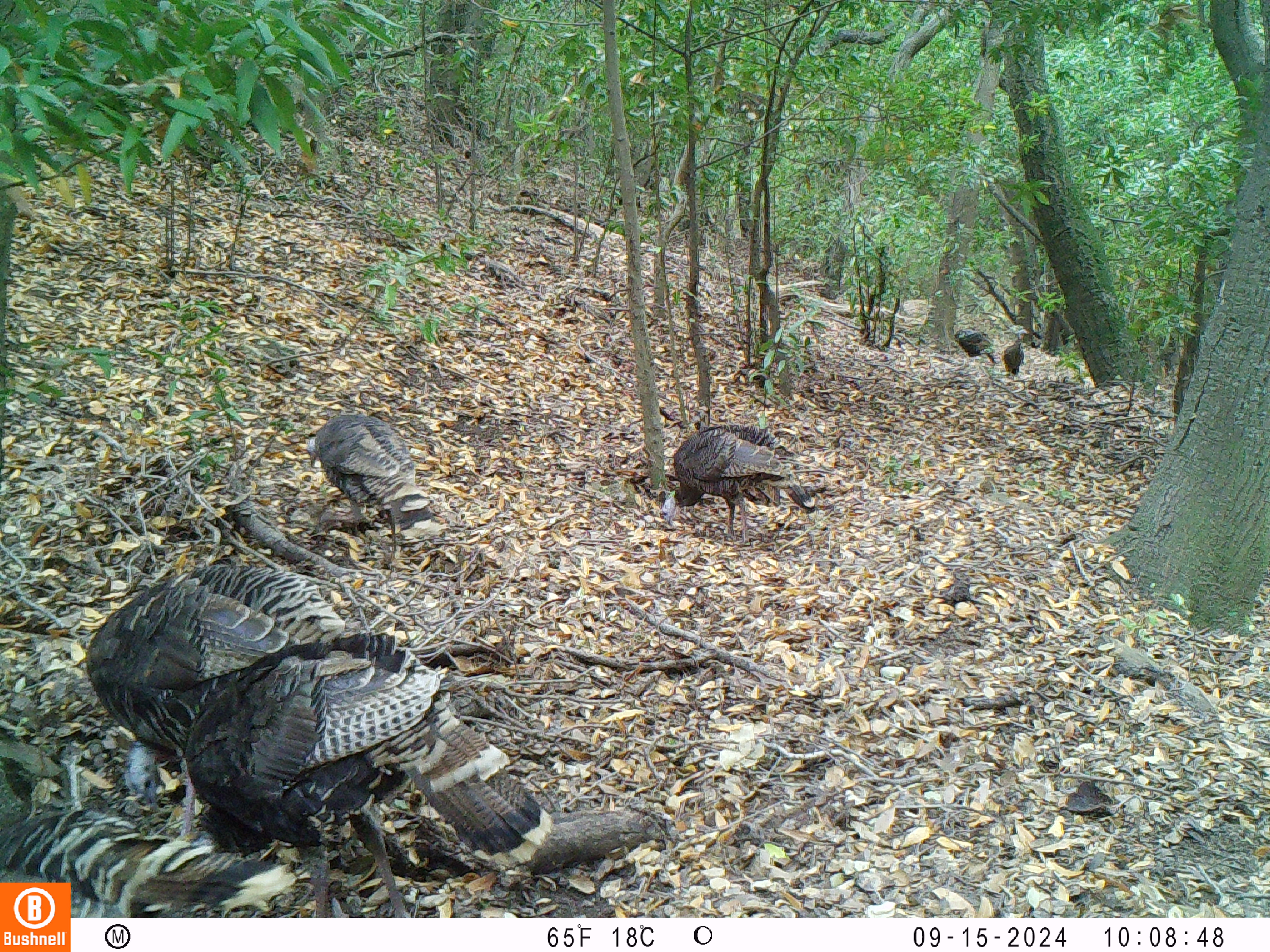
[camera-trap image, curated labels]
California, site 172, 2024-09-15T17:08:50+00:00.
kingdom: Animalia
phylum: Chordata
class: Aves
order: Galliformes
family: Phasianidae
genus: Meleagris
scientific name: Meleagris gallopavo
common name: turkey